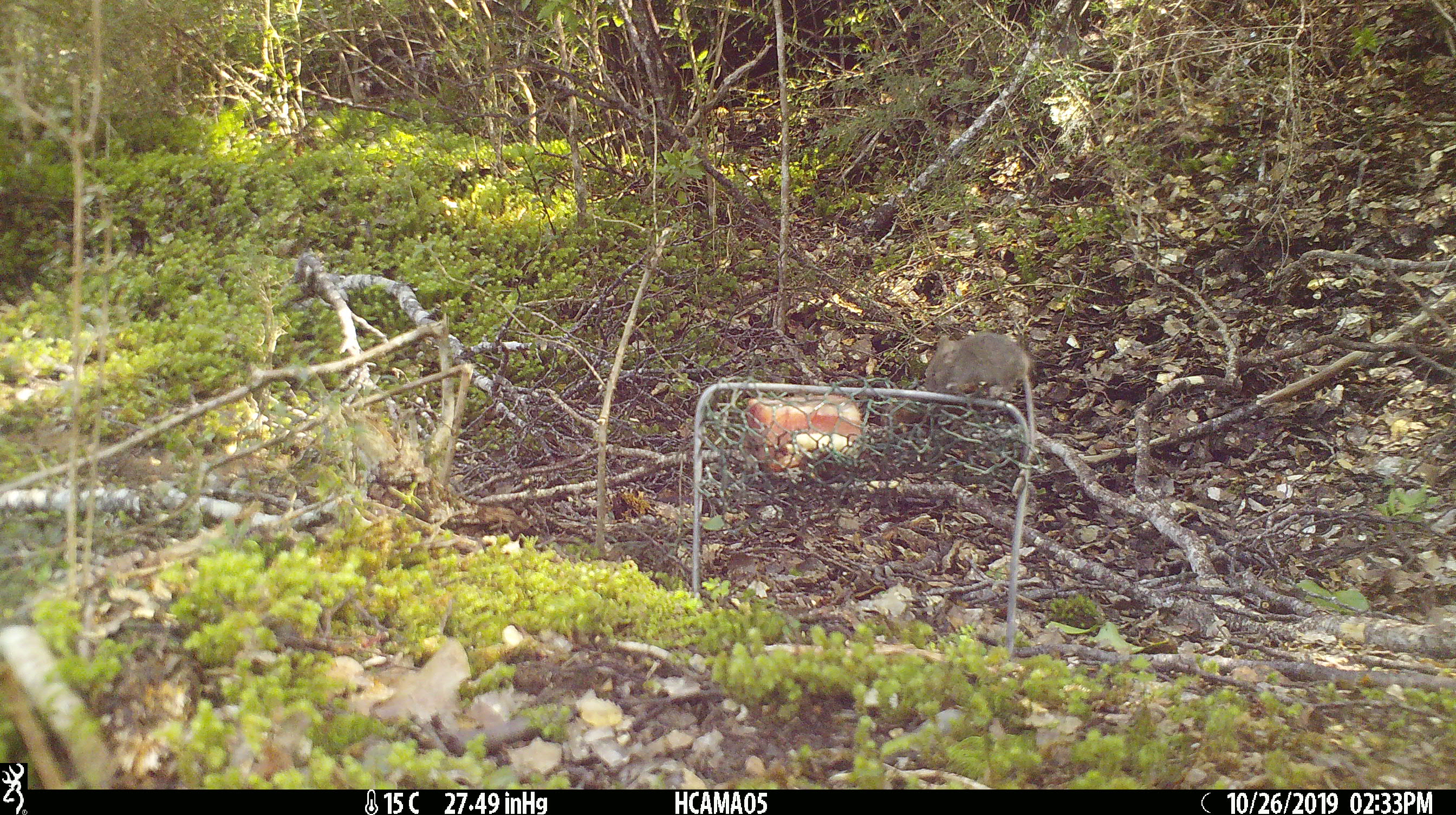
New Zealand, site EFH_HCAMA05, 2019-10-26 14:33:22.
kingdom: Animalia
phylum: Chordata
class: Mammalia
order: Rodentia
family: Muridae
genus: Mus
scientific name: Mus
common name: mouse